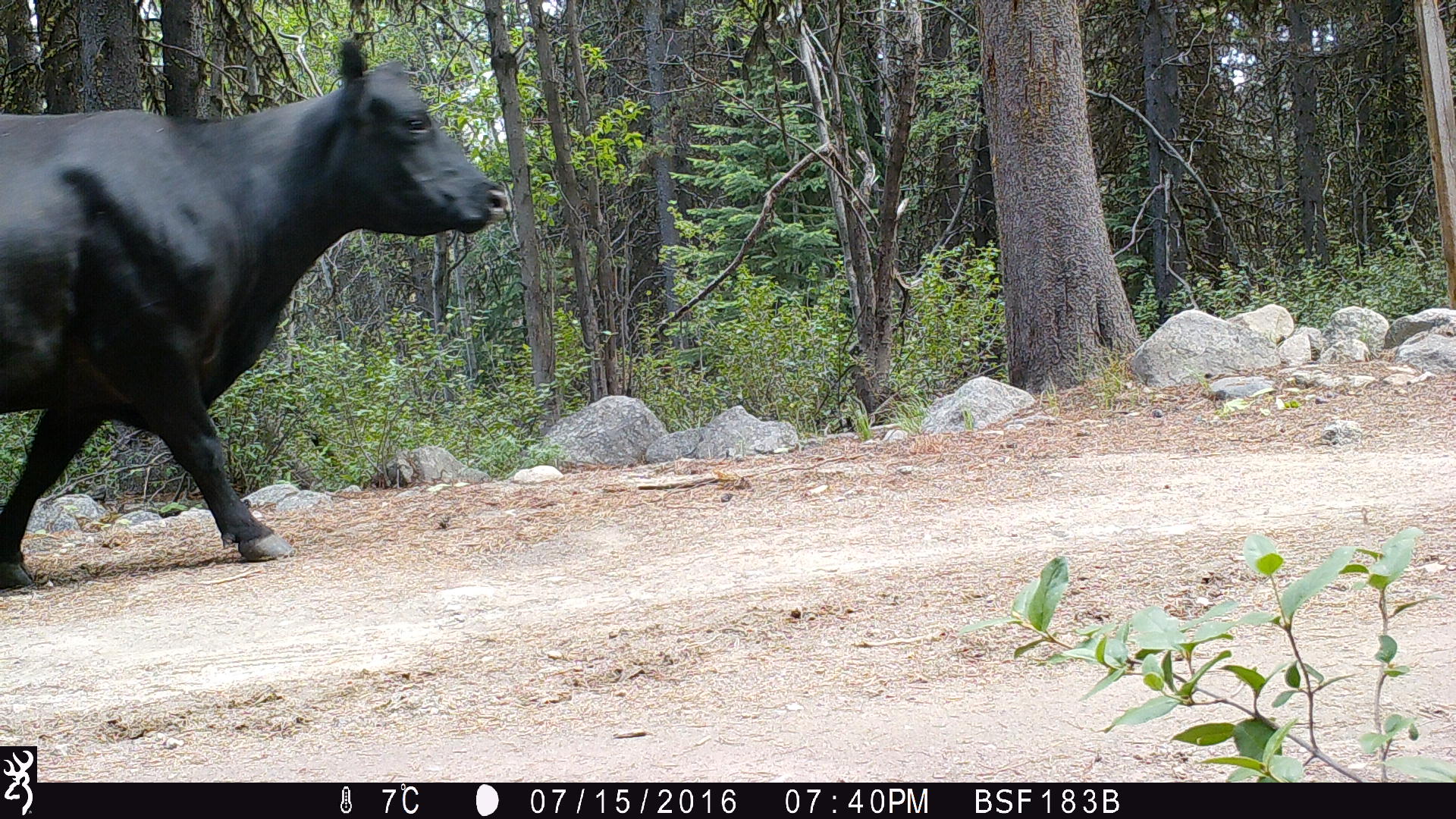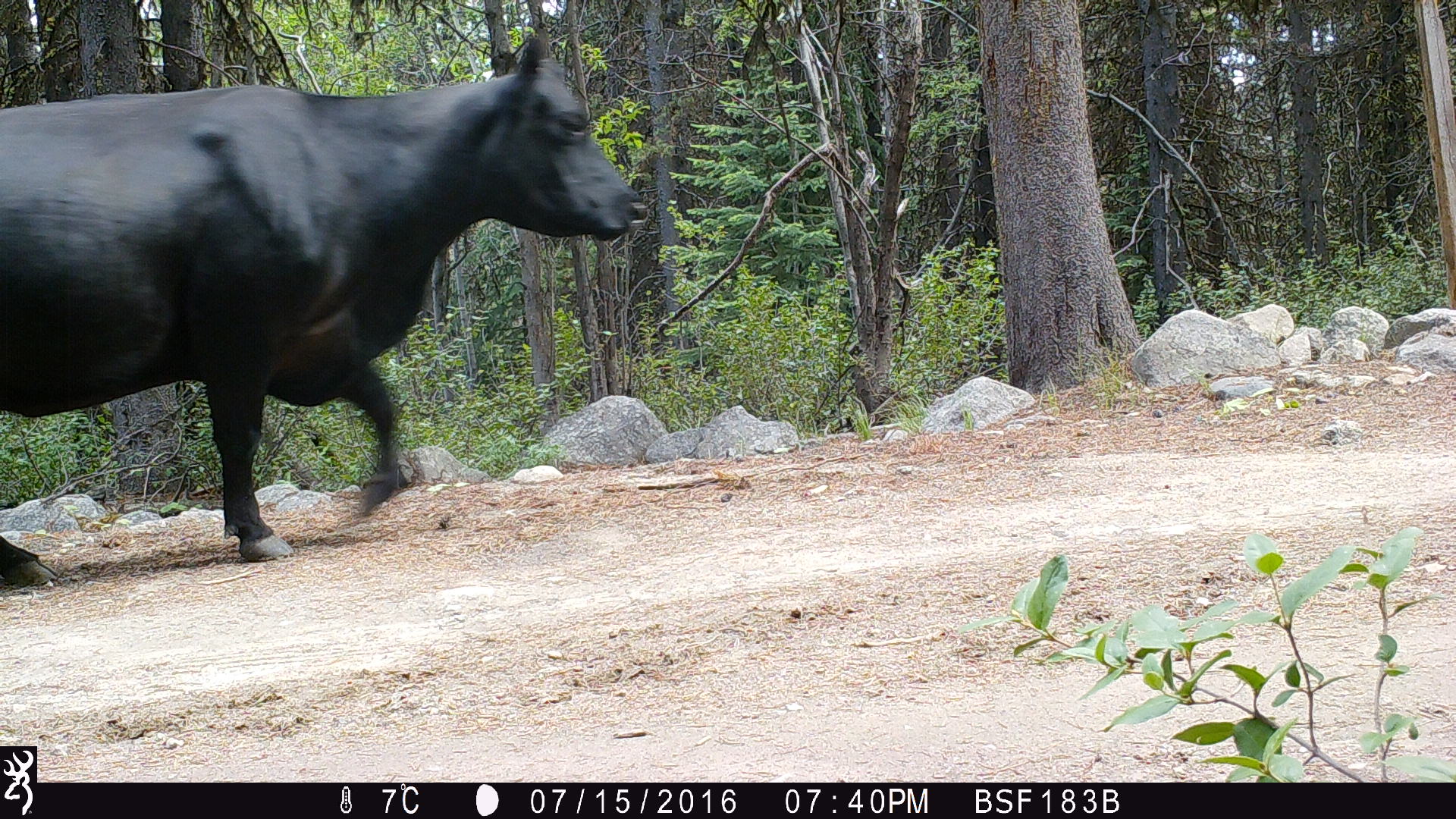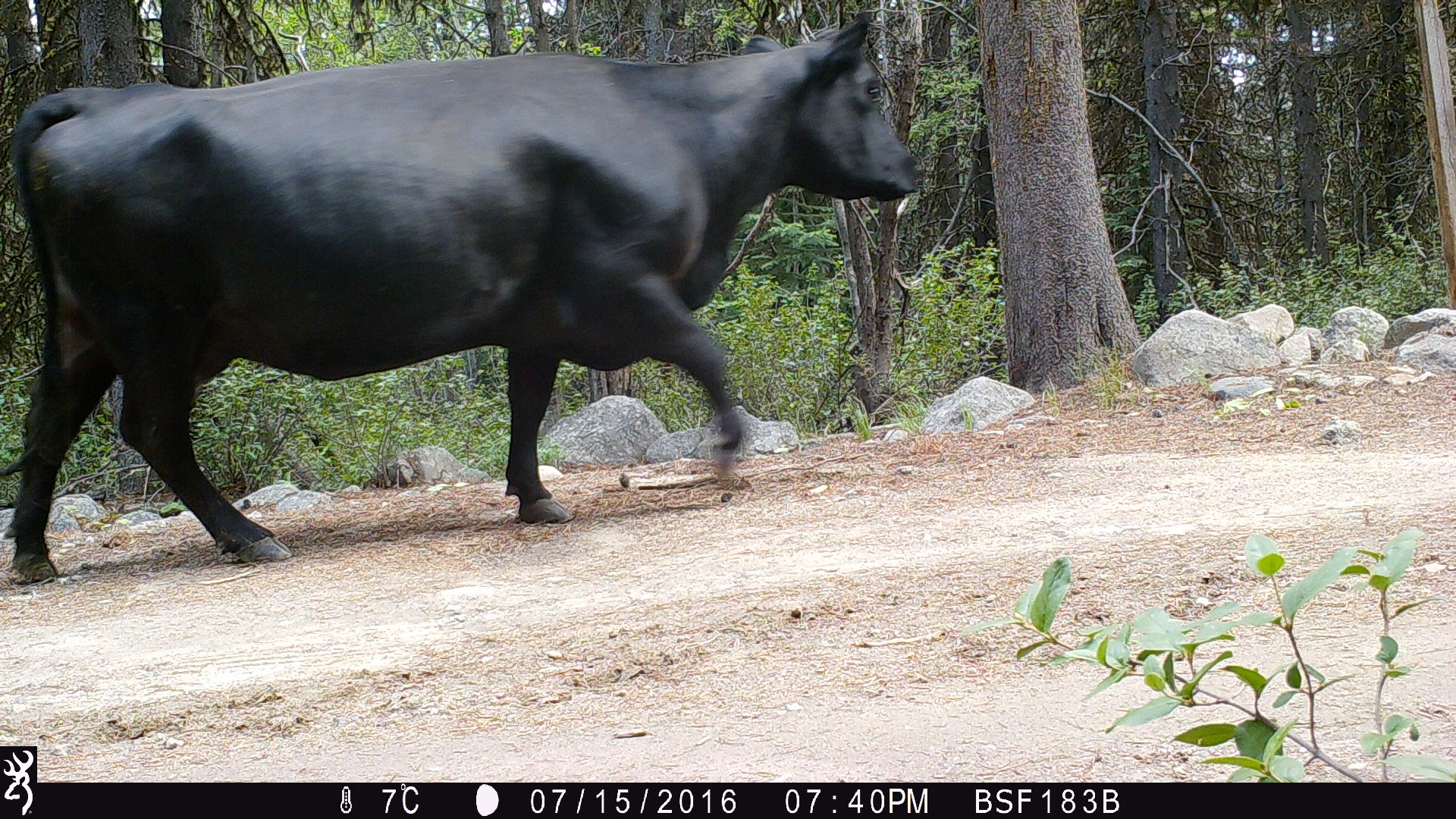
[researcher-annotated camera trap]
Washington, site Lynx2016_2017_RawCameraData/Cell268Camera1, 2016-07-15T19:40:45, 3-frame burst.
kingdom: Animalia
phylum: Chordata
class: Mammalia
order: Artiodactyla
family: Bovidae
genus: Bos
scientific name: Bos taurus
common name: domestic cattle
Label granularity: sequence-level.